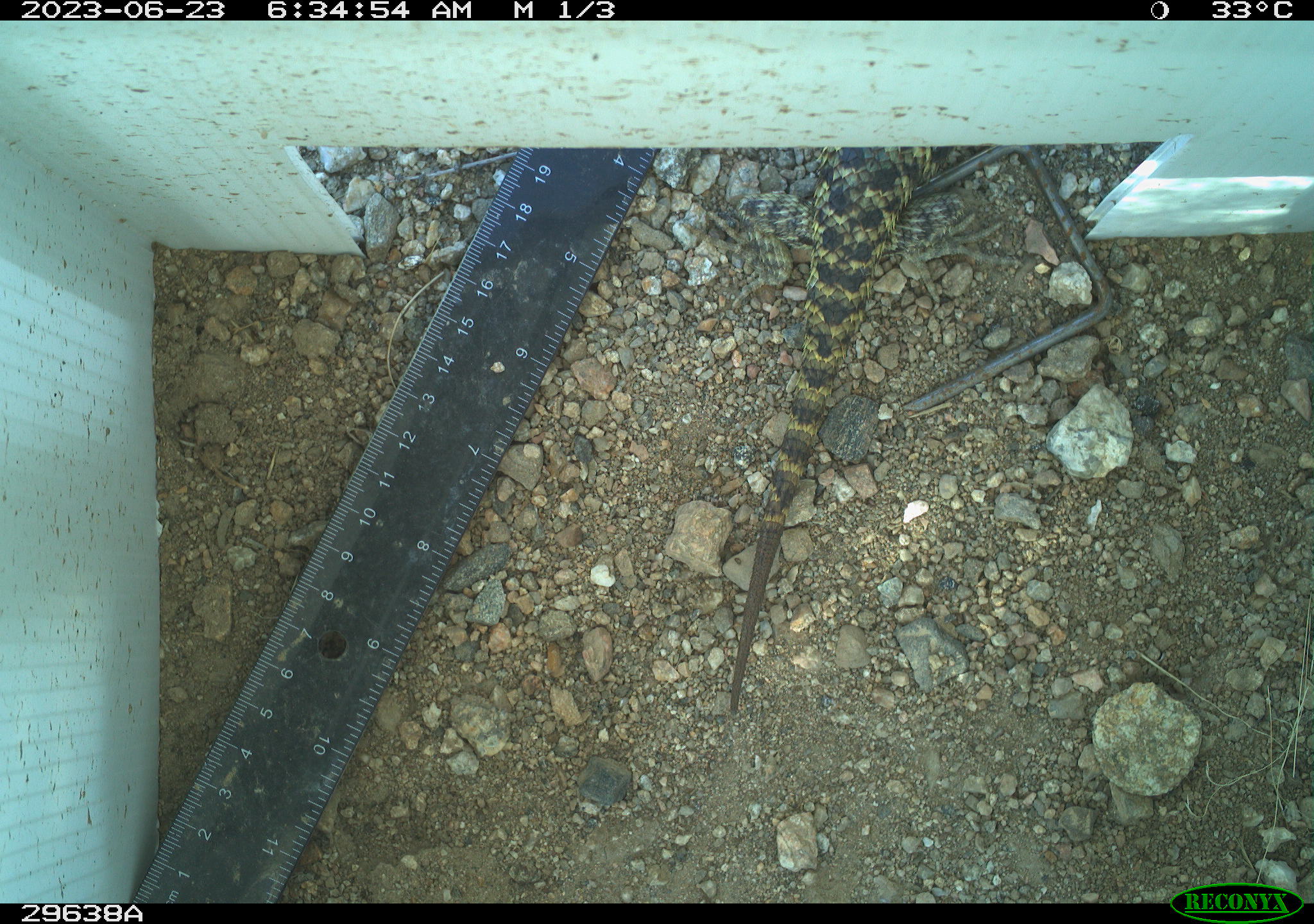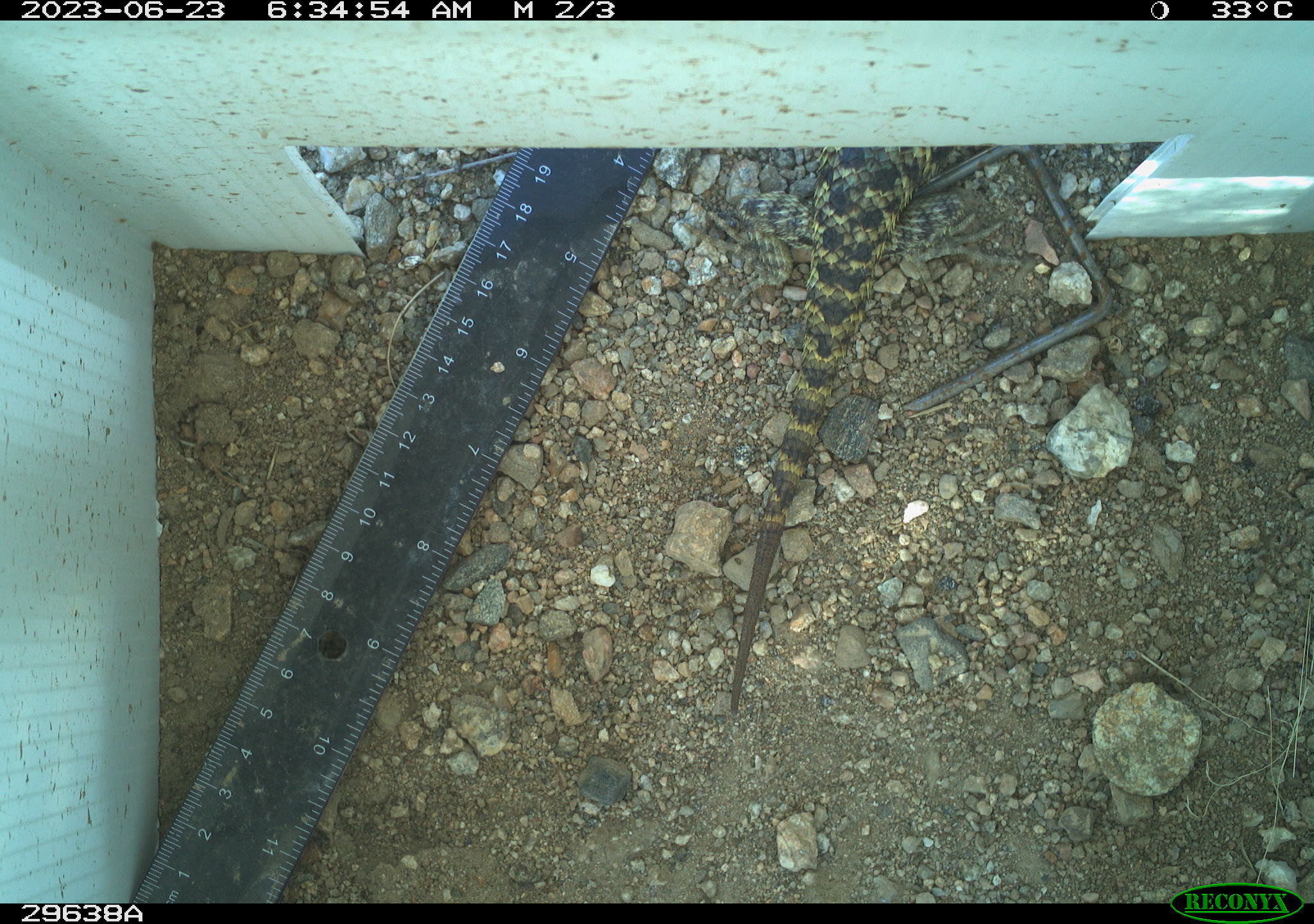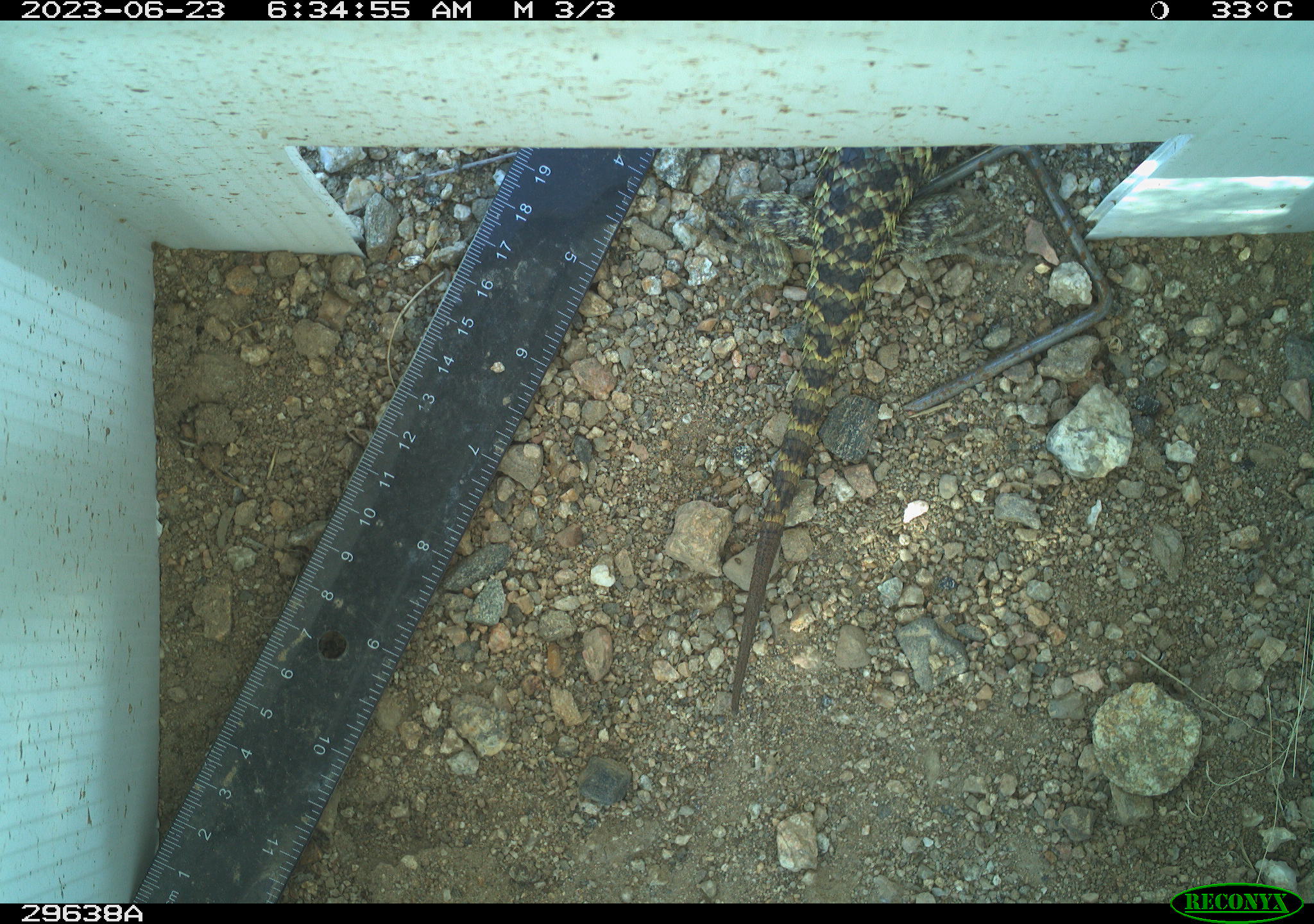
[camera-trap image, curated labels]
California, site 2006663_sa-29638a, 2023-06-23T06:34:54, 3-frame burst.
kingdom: Animalia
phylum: Chordata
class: Reptilia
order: Squamata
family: Phrynosomatidae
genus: Sceloporus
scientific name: Sceloporus uniformis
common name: yellow-backed spiny lizard